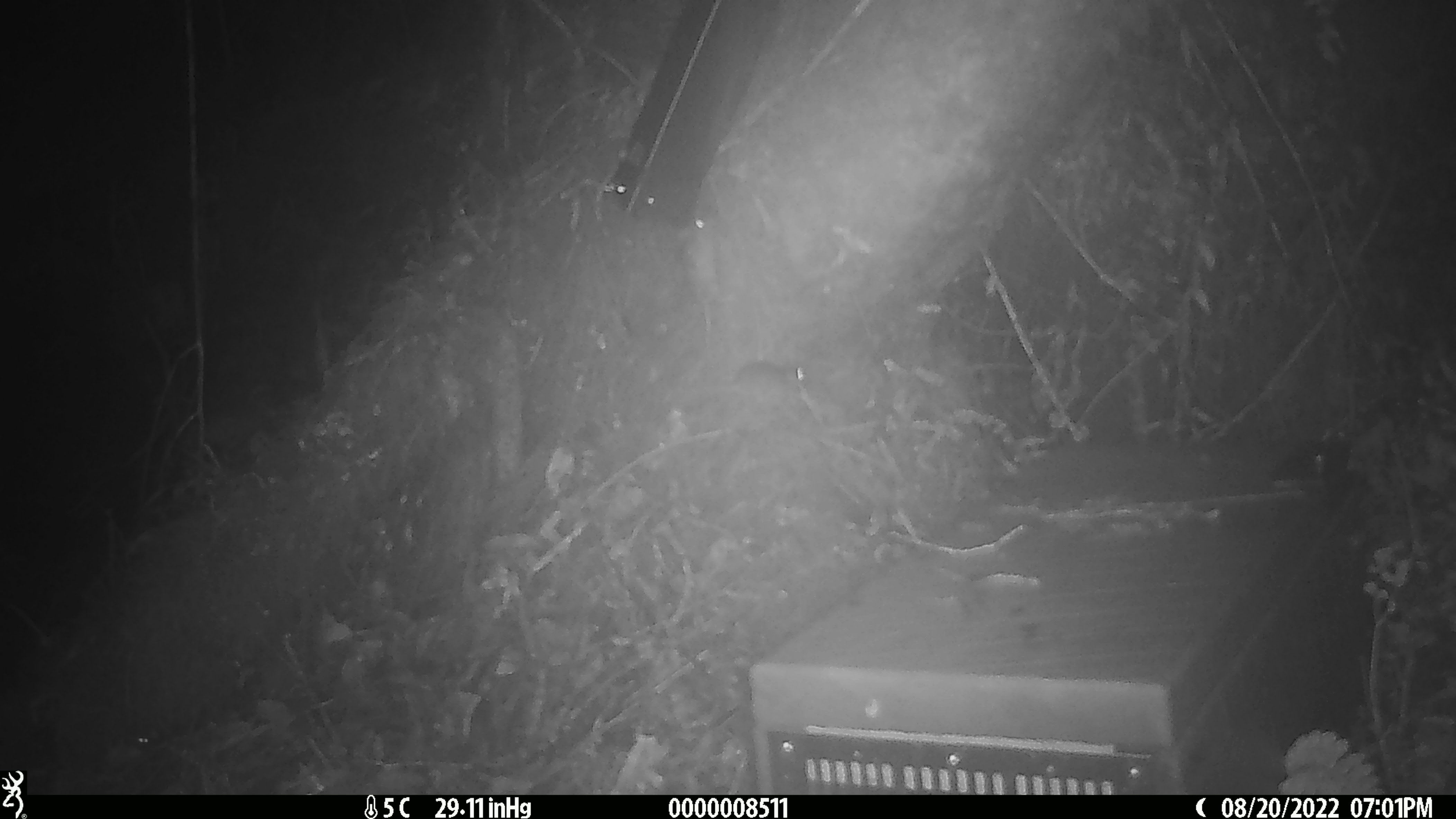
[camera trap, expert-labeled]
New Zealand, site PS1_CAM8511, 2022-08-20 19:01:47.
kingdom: Animalia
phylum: Chordata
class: Mammalia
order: Rodentia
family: Muridae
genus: Mus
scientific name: Mus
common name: mouse